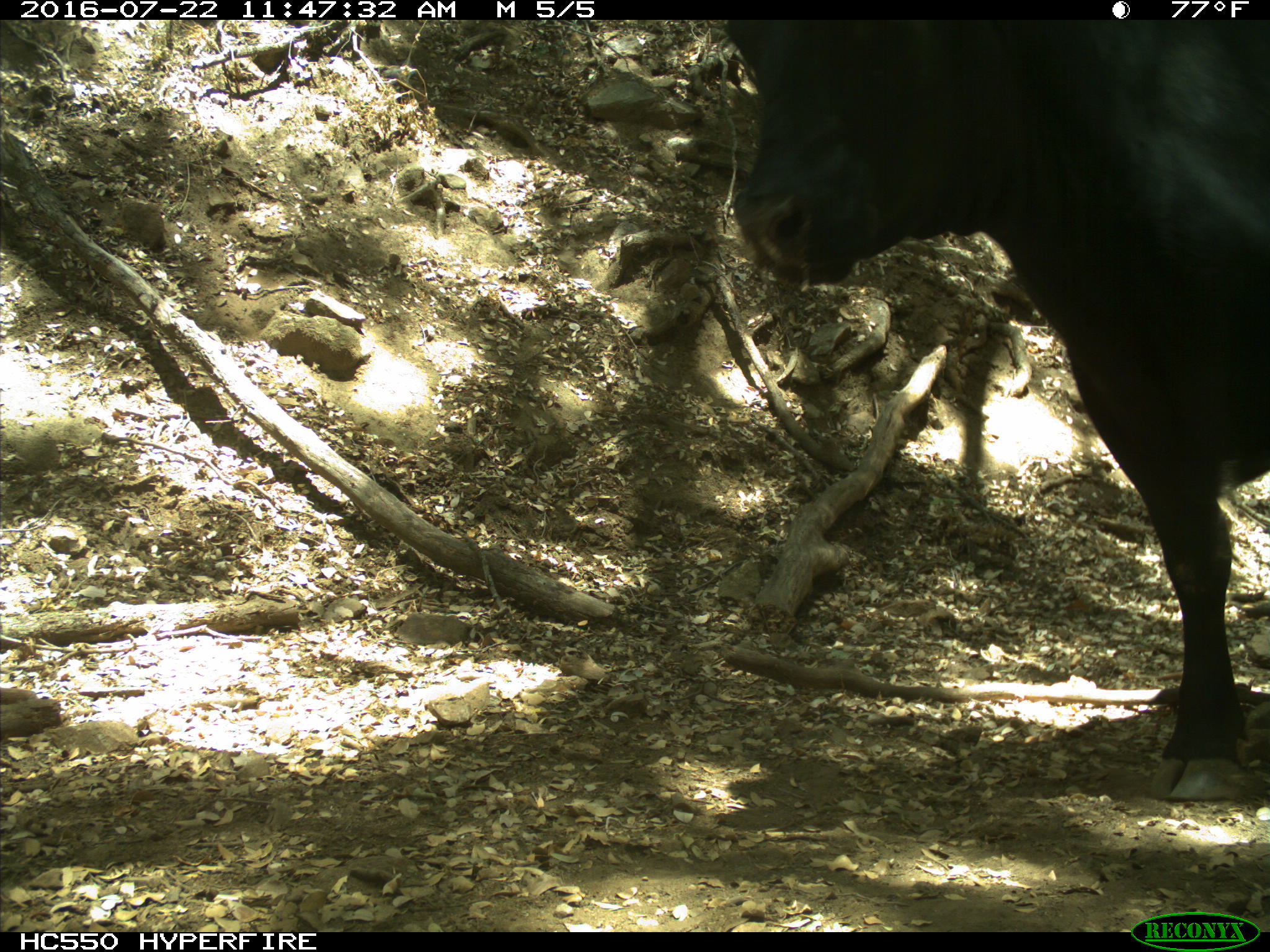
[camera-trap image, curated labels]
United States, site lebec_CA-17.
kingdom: Animalia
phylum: Chordata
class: Mammalia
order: Artiodactyla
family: Bovidae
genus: Bos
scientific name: Bos taurus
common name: domestic cow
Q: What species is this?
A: Bos taurus (domestic cow).